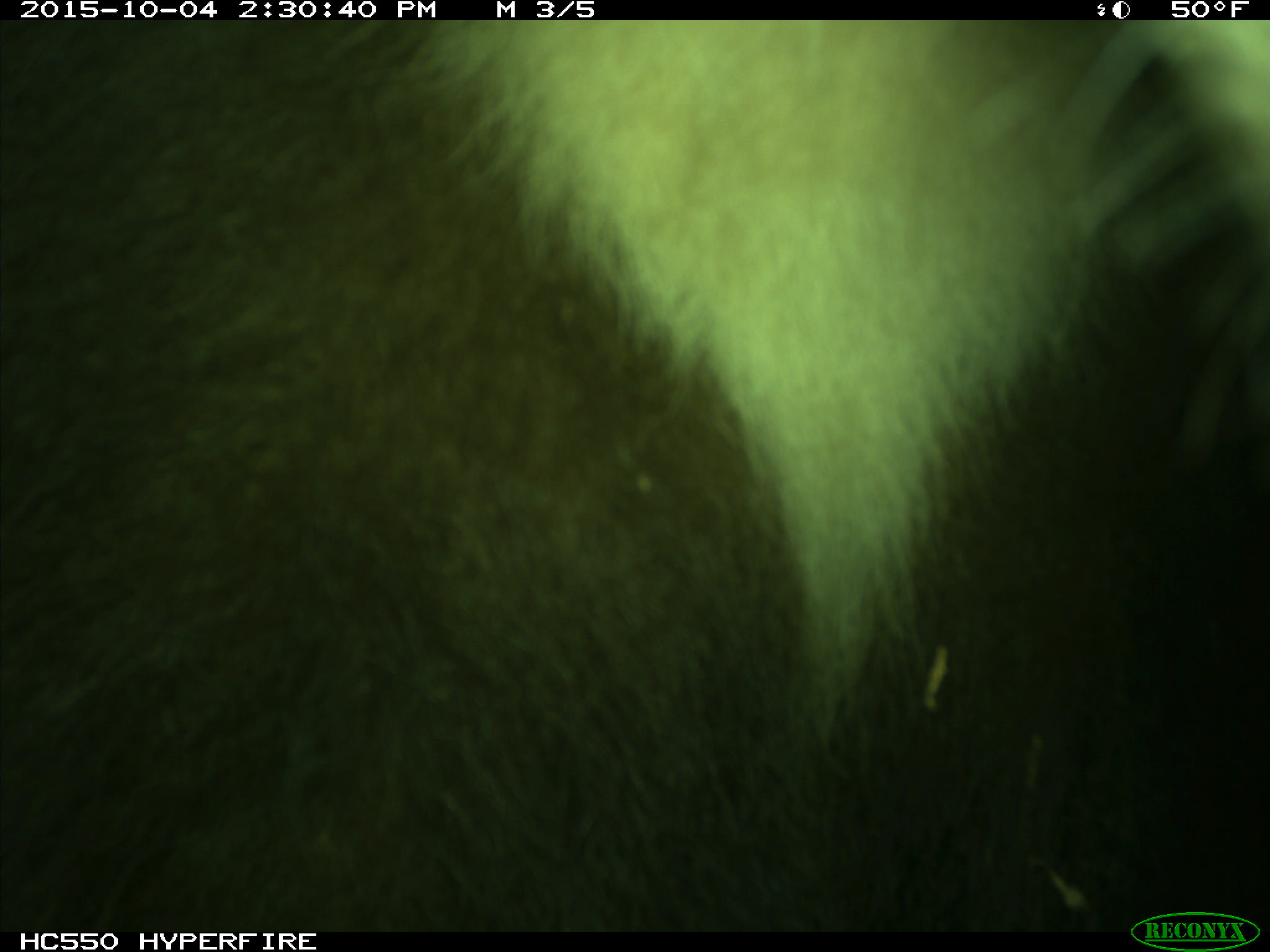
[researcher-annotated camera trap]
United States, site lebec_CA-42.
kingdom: Animalia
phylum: Chordata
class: Mammalia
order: Carnivora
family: Ursidae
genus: Ursus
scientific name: Ursus americanus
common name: american black bear